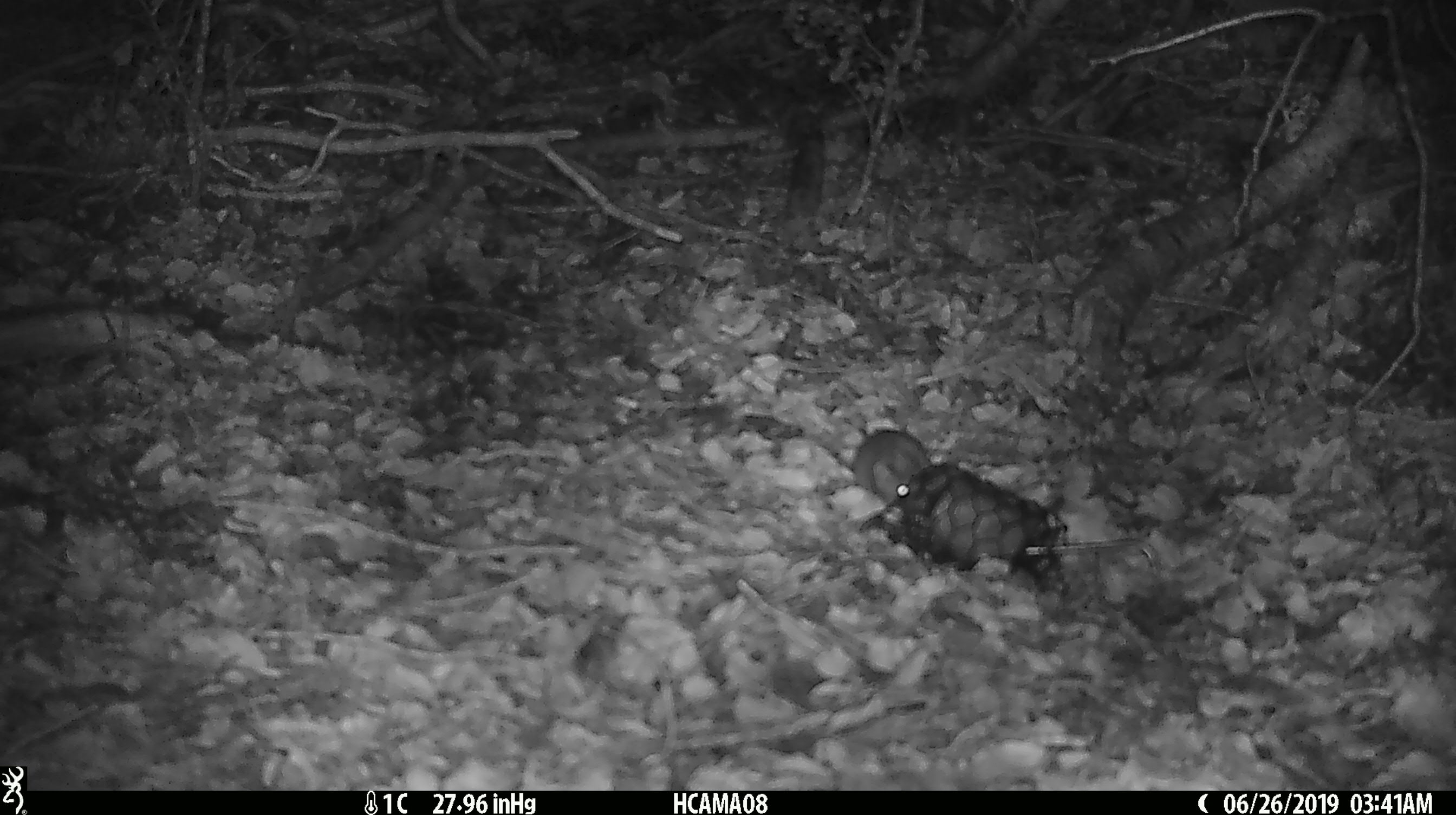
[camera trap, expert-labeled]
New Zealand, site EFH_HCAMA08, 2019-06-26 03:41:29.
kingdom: Animalia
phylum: Chordata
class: Mammalia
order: Rodentia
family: Muridae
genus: Mus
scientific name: Mus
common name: mouse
Mouse (Mus).